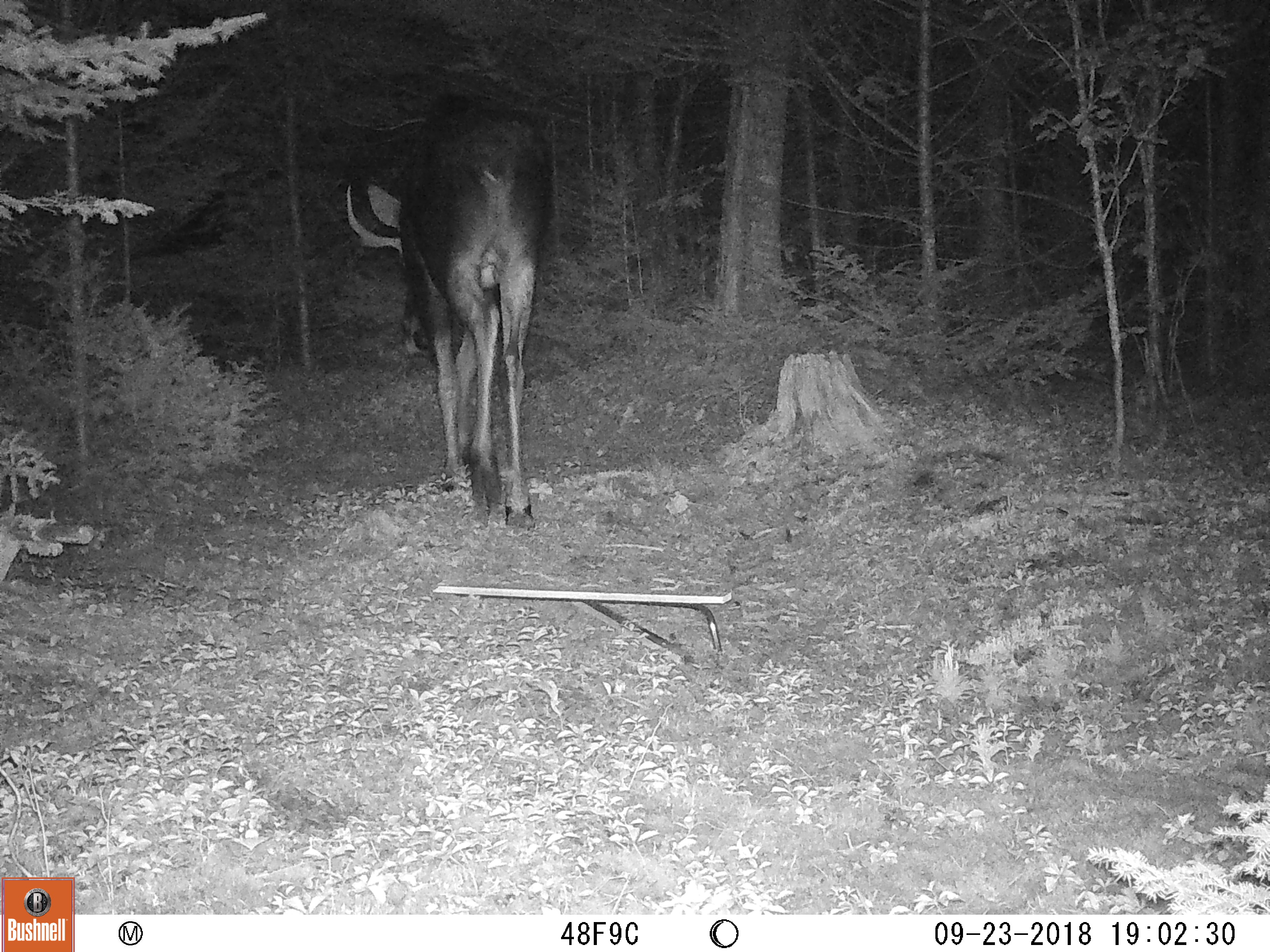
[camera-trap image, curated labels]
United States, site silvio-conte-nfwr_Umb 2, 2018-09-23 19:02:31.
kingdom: Animalia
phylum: Chordata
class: Mammalia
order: Artiodactyla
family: Cervidae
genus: Alces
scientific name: Alces alces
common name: moose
Moose (Alces alces).